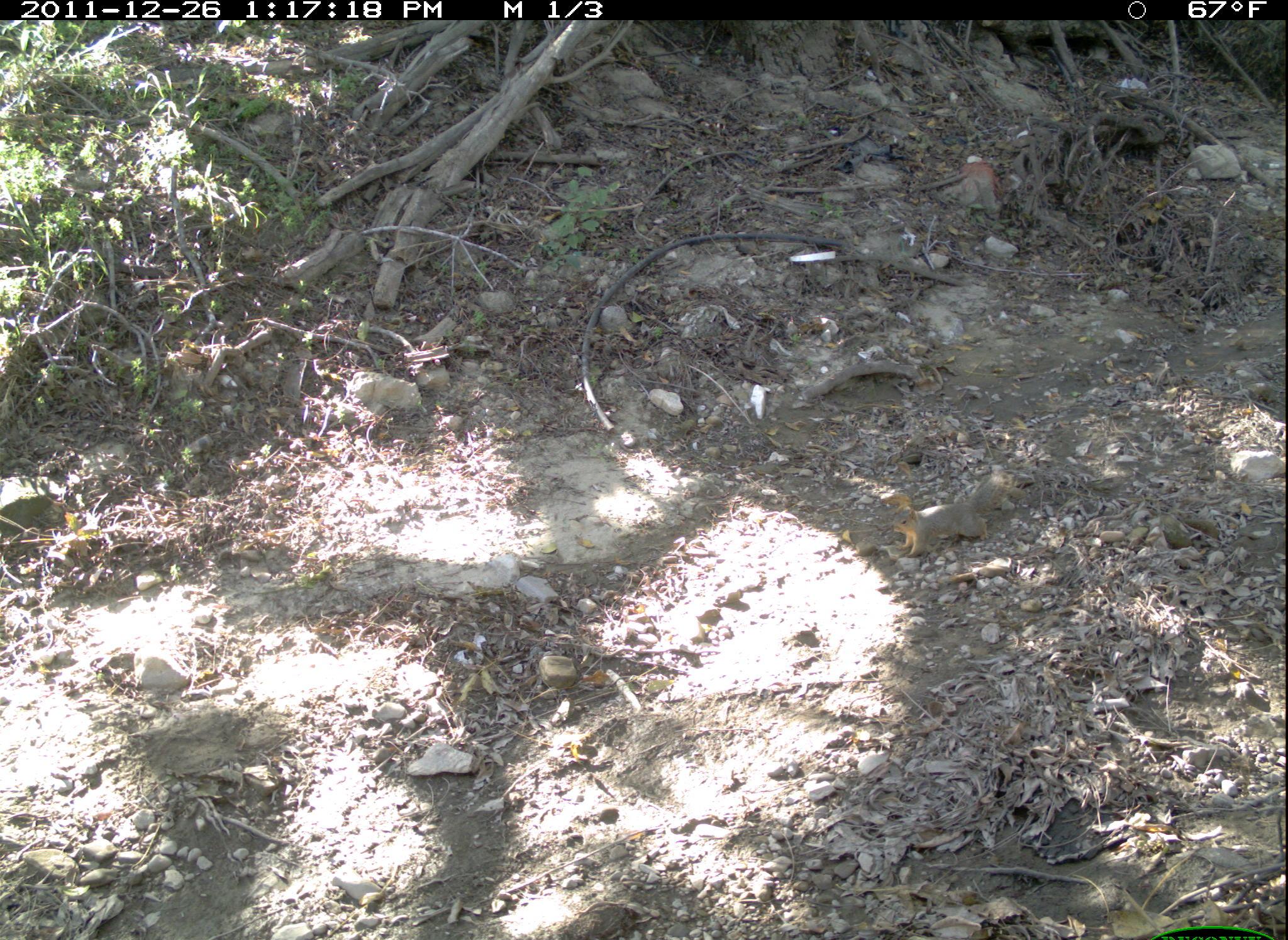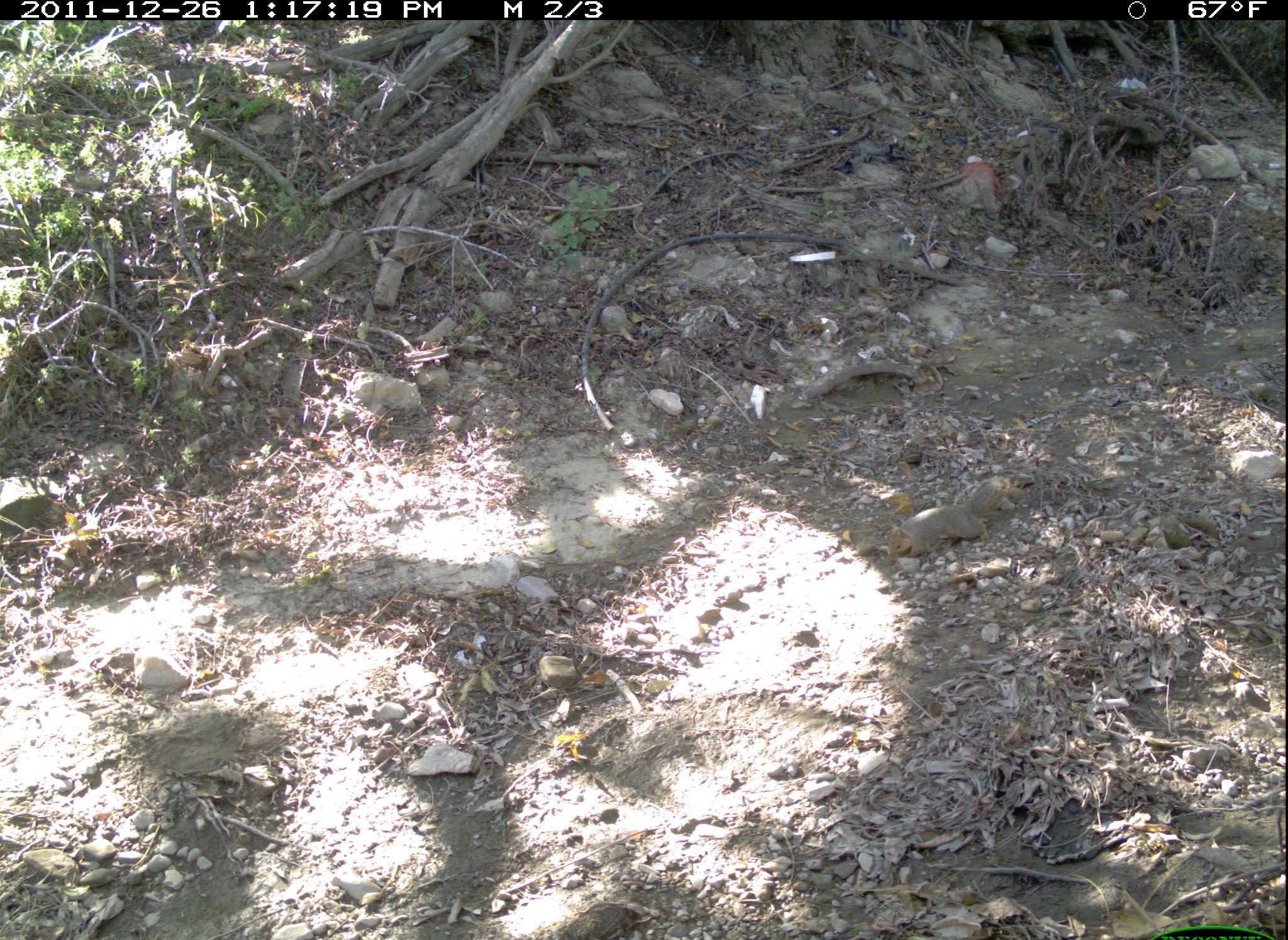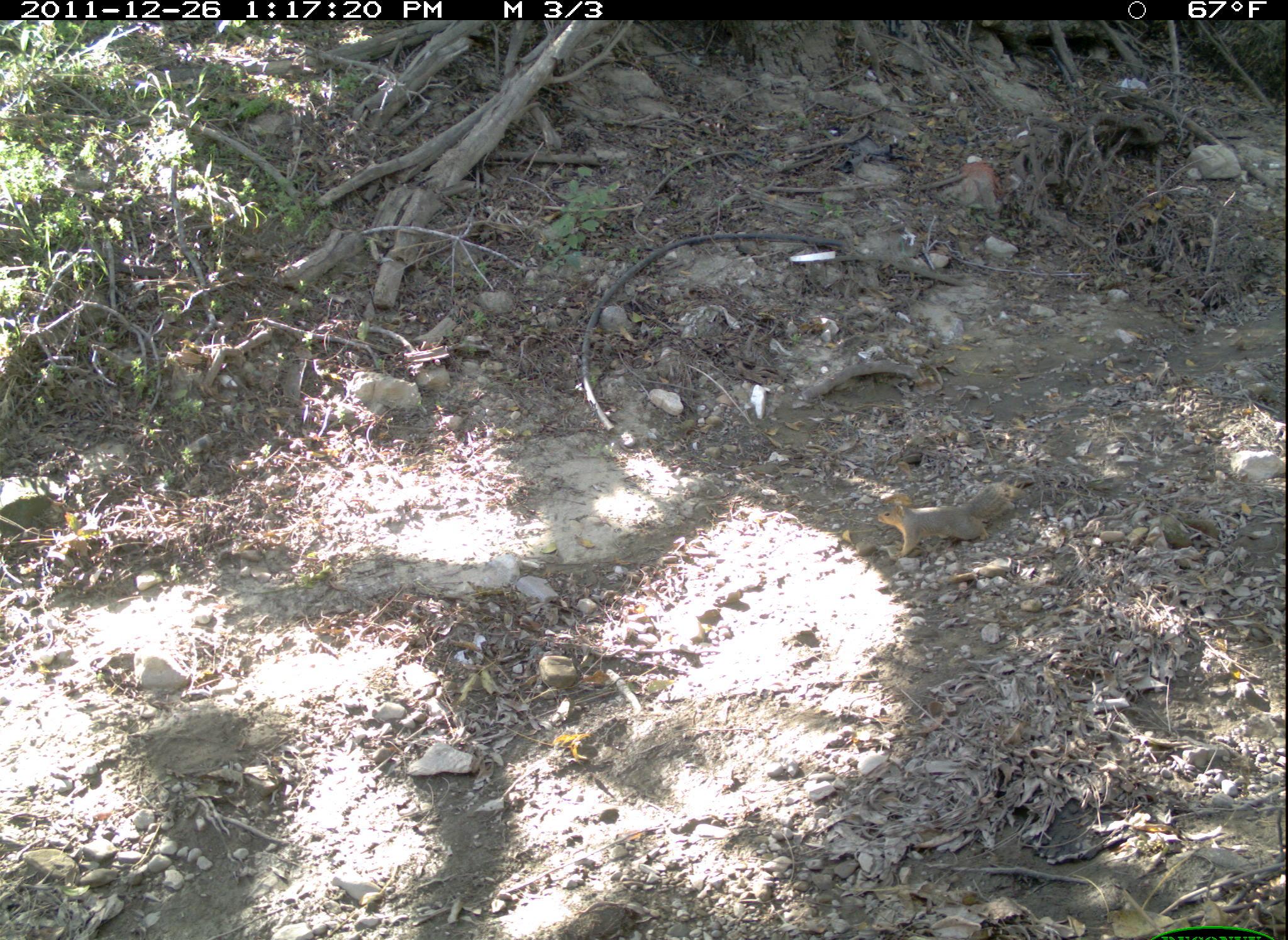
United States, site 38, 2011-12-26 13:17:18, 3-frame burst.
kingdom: Animalia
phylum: Chordata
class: Mammalia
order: Rodentia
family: Sciuridae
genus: Sciurus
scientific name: Sciurus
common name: squirrel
Squirrel (Sciurus).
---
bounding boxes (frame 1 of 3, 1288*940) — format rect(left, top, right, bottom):
squirrel: rect(861, 475, 1045, 570)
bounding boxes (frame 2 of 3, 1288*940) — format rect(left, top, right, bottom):
squirrel: rect(871, 462, 1024, 567)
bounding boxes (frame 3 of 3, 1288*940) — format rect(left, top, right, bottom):
squirrel: rect(861, 477, 1024, 565)